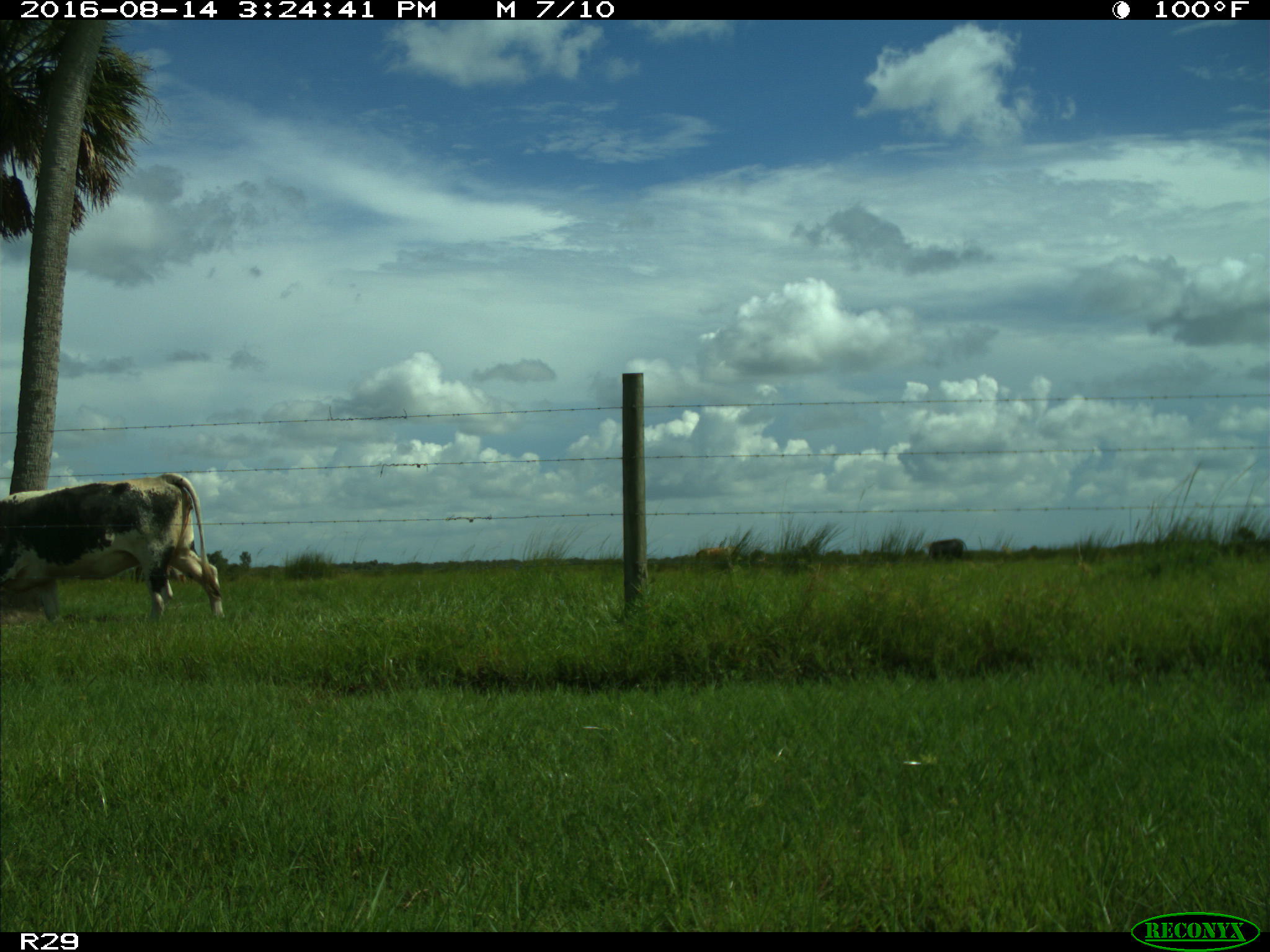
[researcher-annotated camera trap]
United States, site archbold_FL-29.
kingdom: Animalia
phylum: Chordata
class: Mammalia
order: Artiodactyla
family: Bovidae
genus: Bos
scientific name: Bos taurus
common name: domestic cow